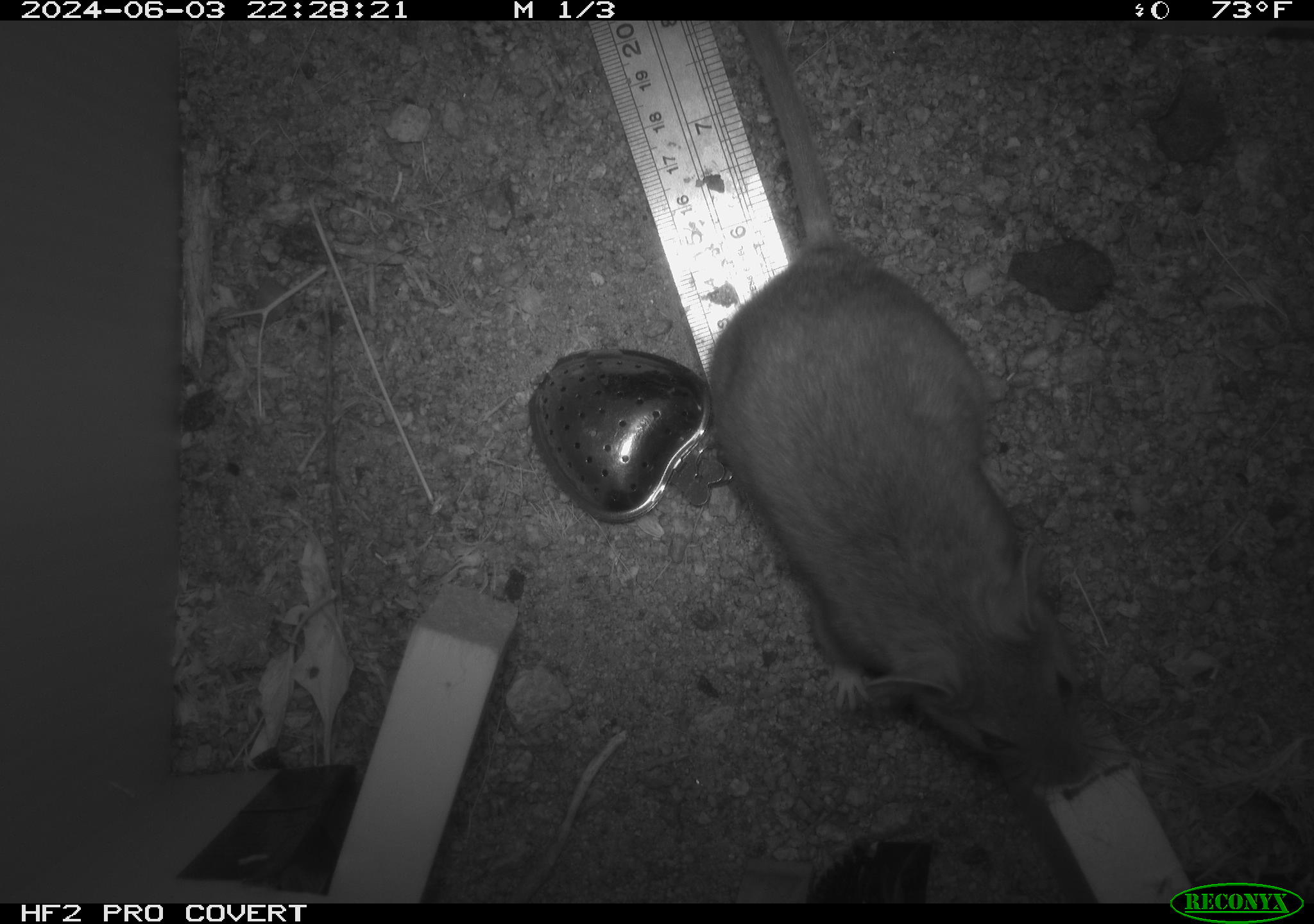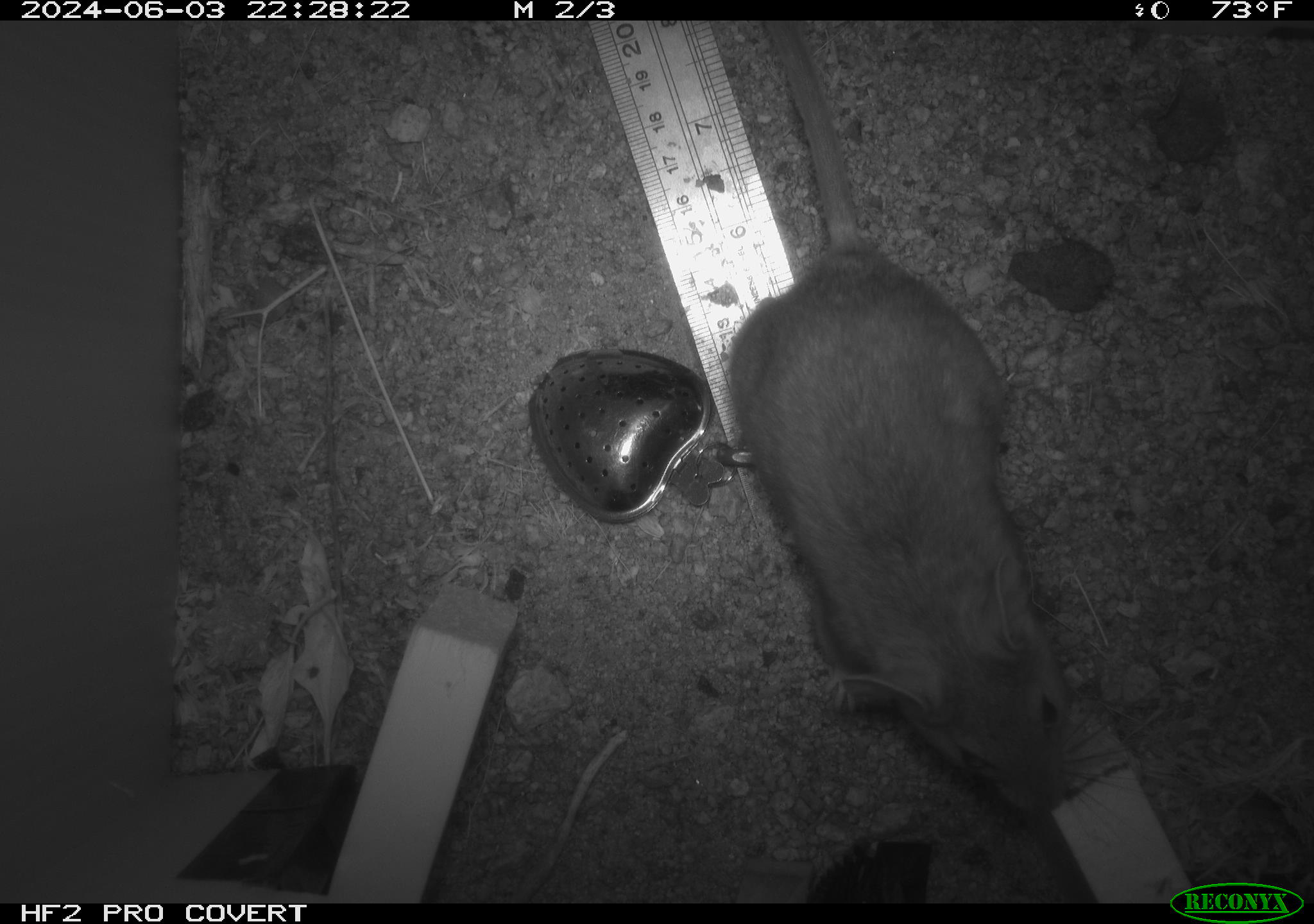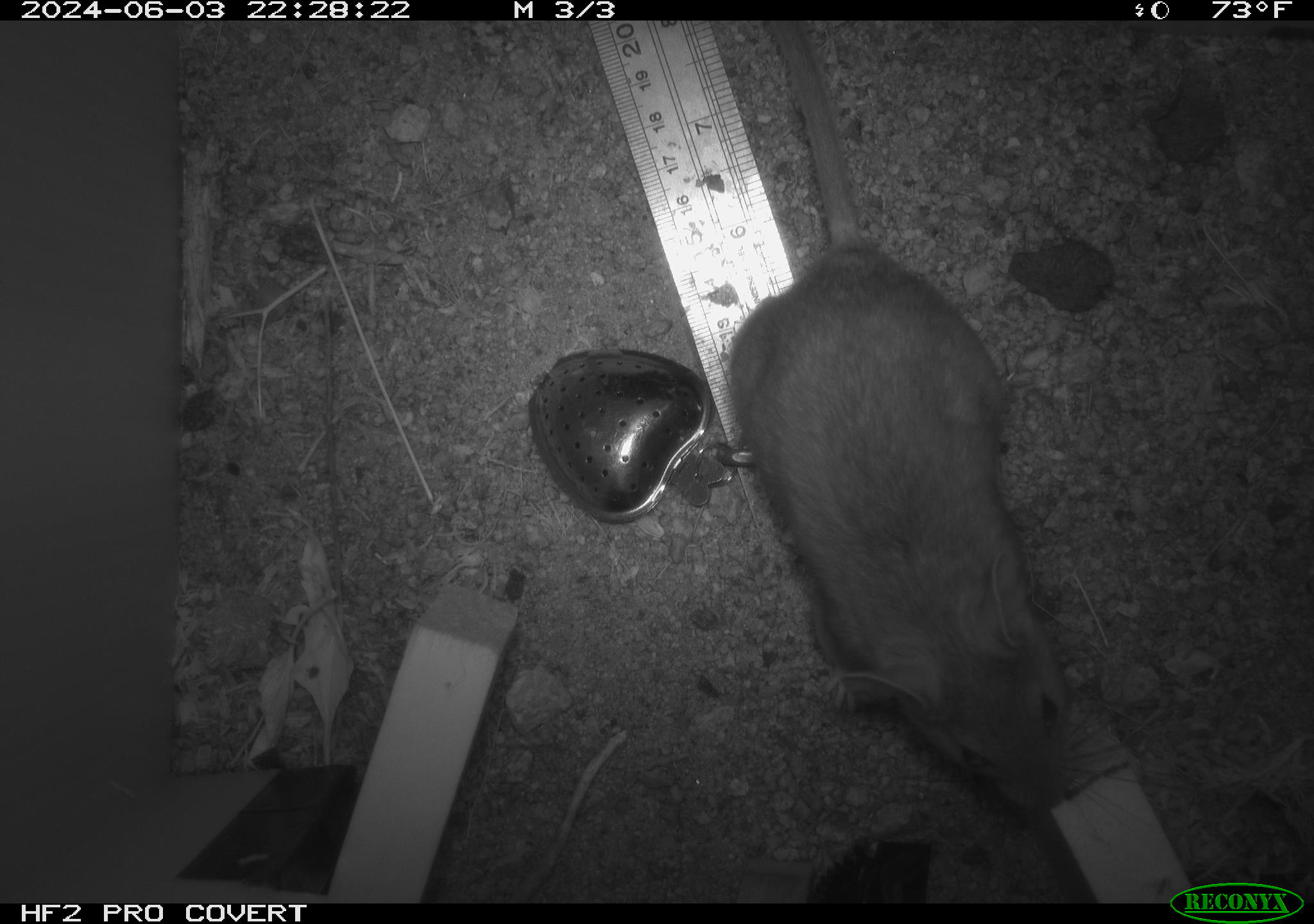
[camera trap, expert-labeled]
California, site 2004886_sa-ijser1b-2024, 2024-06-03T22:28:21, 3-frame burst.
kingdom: Animalia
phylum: Chordata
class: Mammalia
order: Rodentia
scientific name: Rodentia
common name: woodrat or rat or mouse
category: woodrat or rat or mouse species